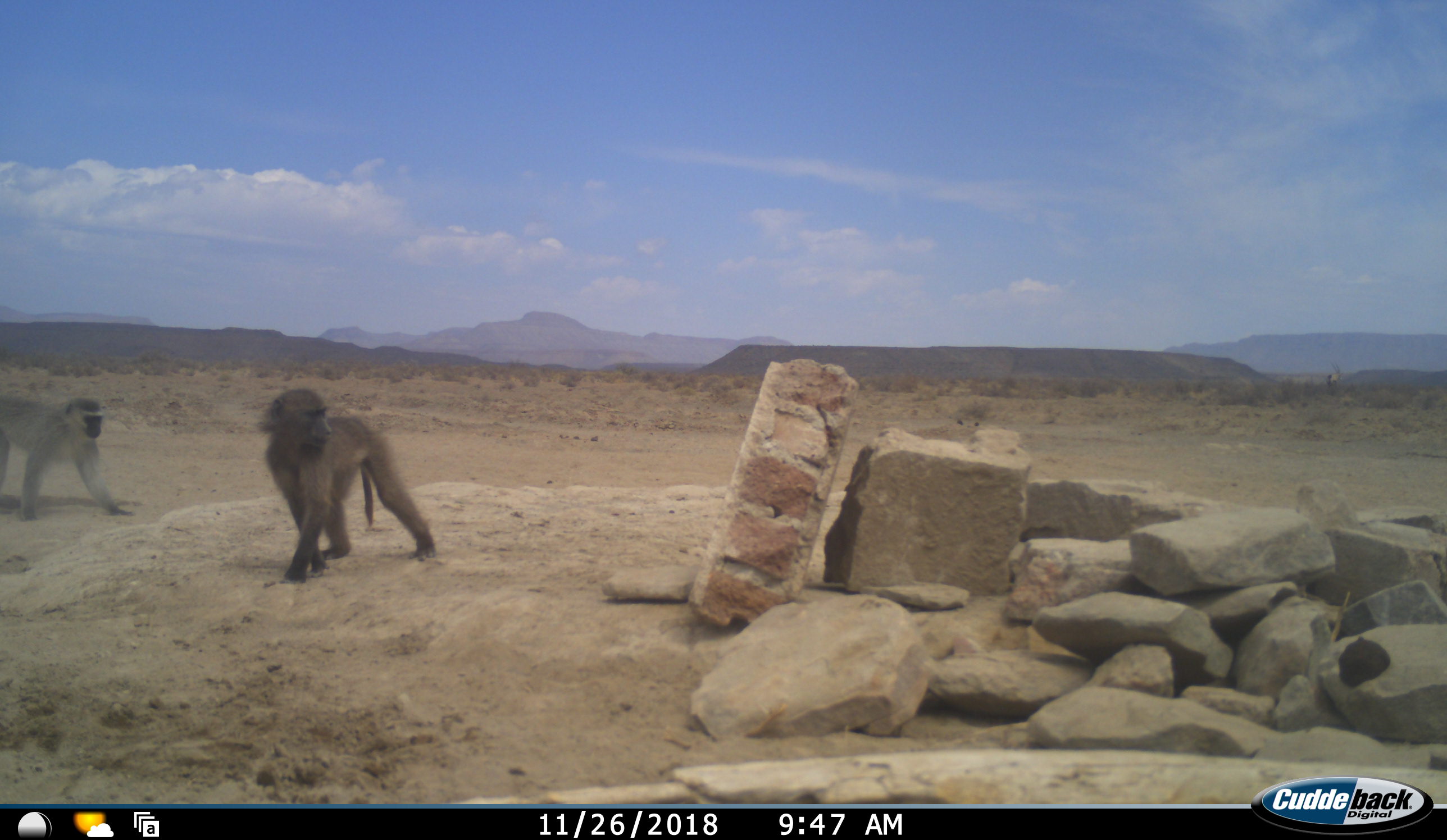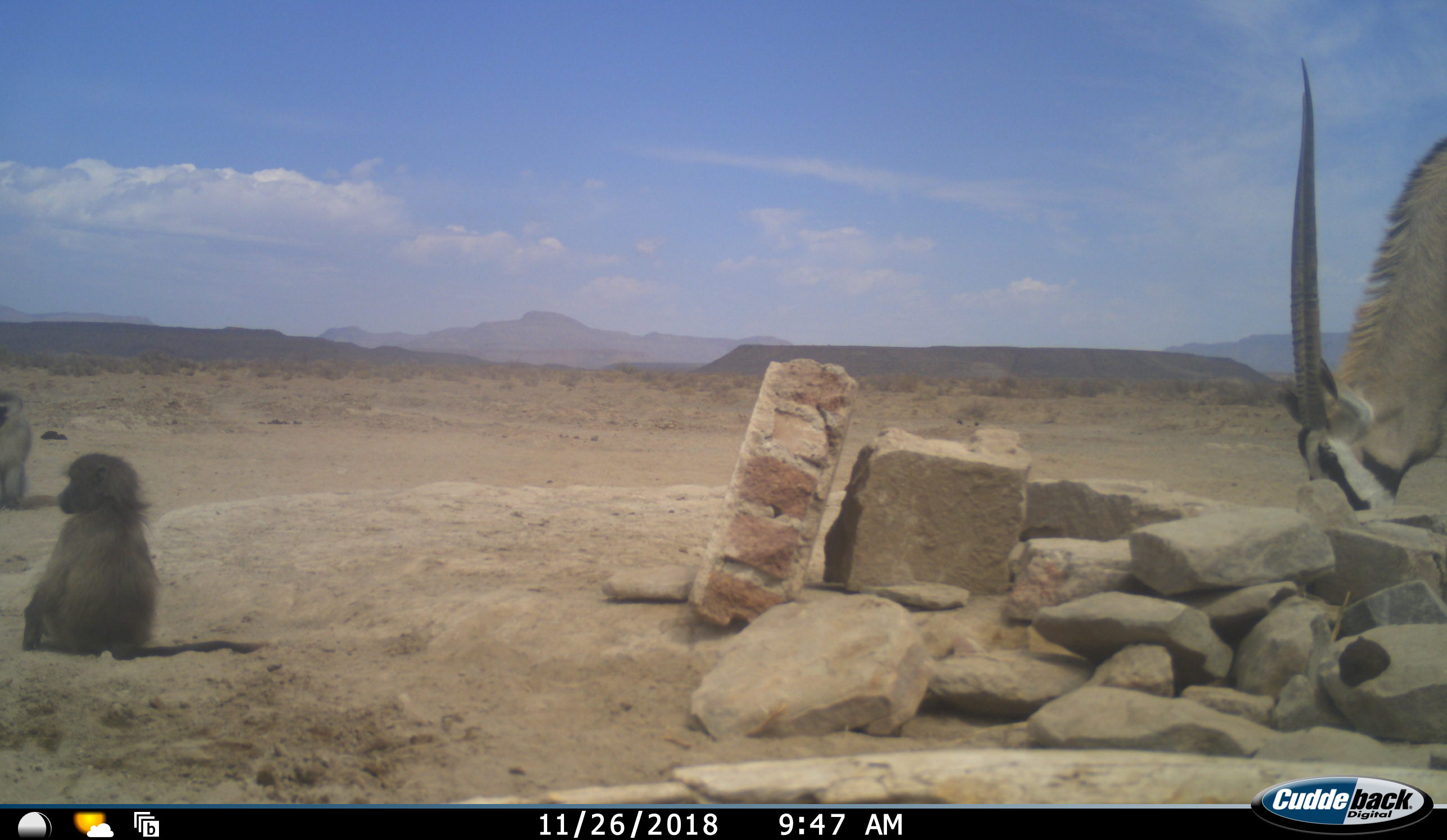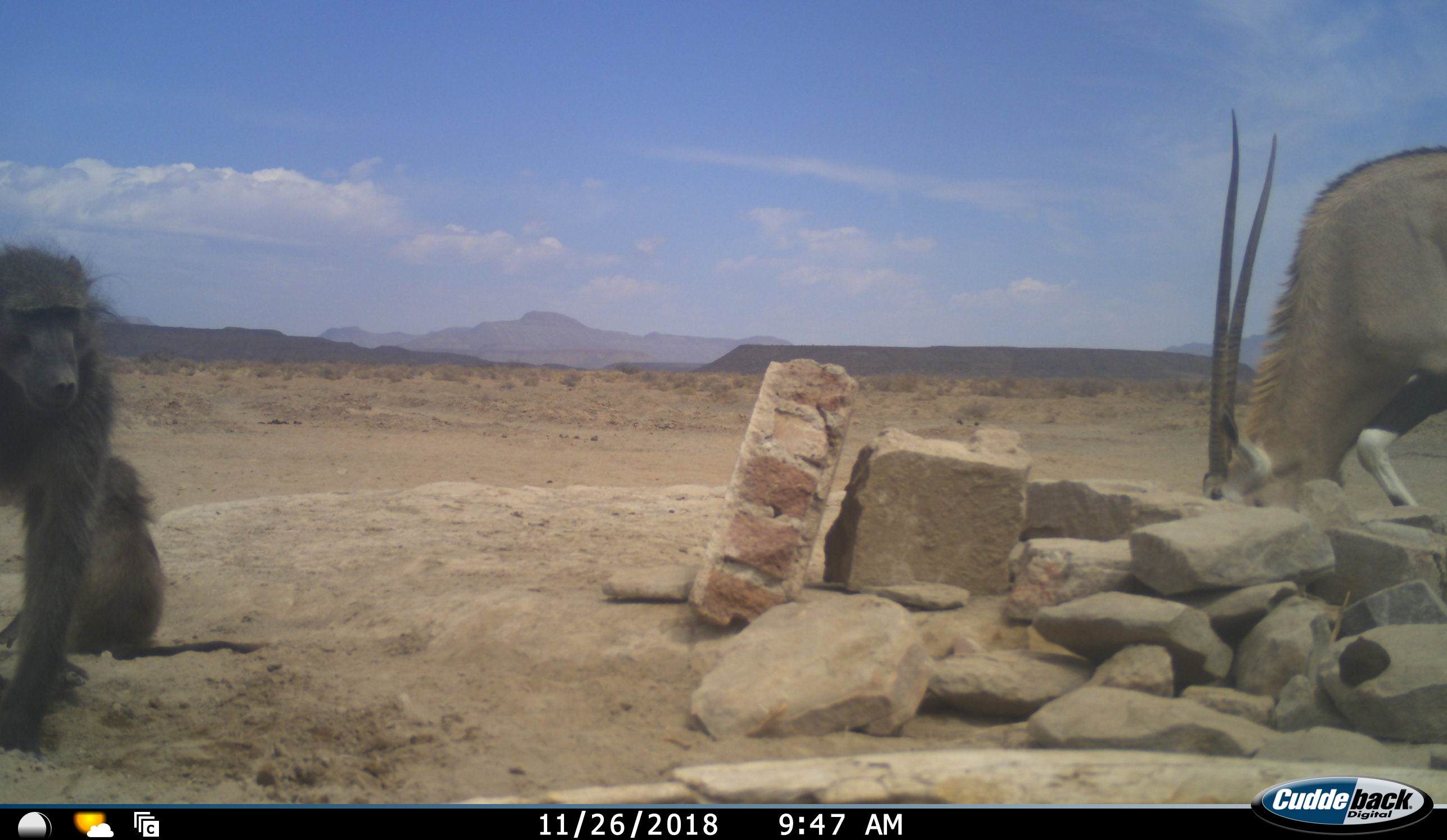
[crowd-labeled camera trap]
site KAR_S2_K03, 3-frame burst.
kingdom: Animalia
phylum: Chordata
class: Mammalia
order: Primates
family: Cercopithecidae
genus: Papio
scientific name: Papio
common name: baboon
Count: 2.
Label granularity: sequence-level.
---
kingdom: Animalia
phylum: Chordata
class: Mammalia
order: Artiodactyla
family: Bovidae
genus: Oryx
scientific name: Oryx gazella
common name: gemsbok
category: oryx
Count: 1.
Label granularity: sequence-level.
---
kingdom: Animalia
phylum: Chordata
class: Mammalia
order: Primates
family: Cercopithecidae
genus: Chlorocebus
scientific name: Chlorocebus pygerythrus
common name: vervet monkey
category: monkeyvervet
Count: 1.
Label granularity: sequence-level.